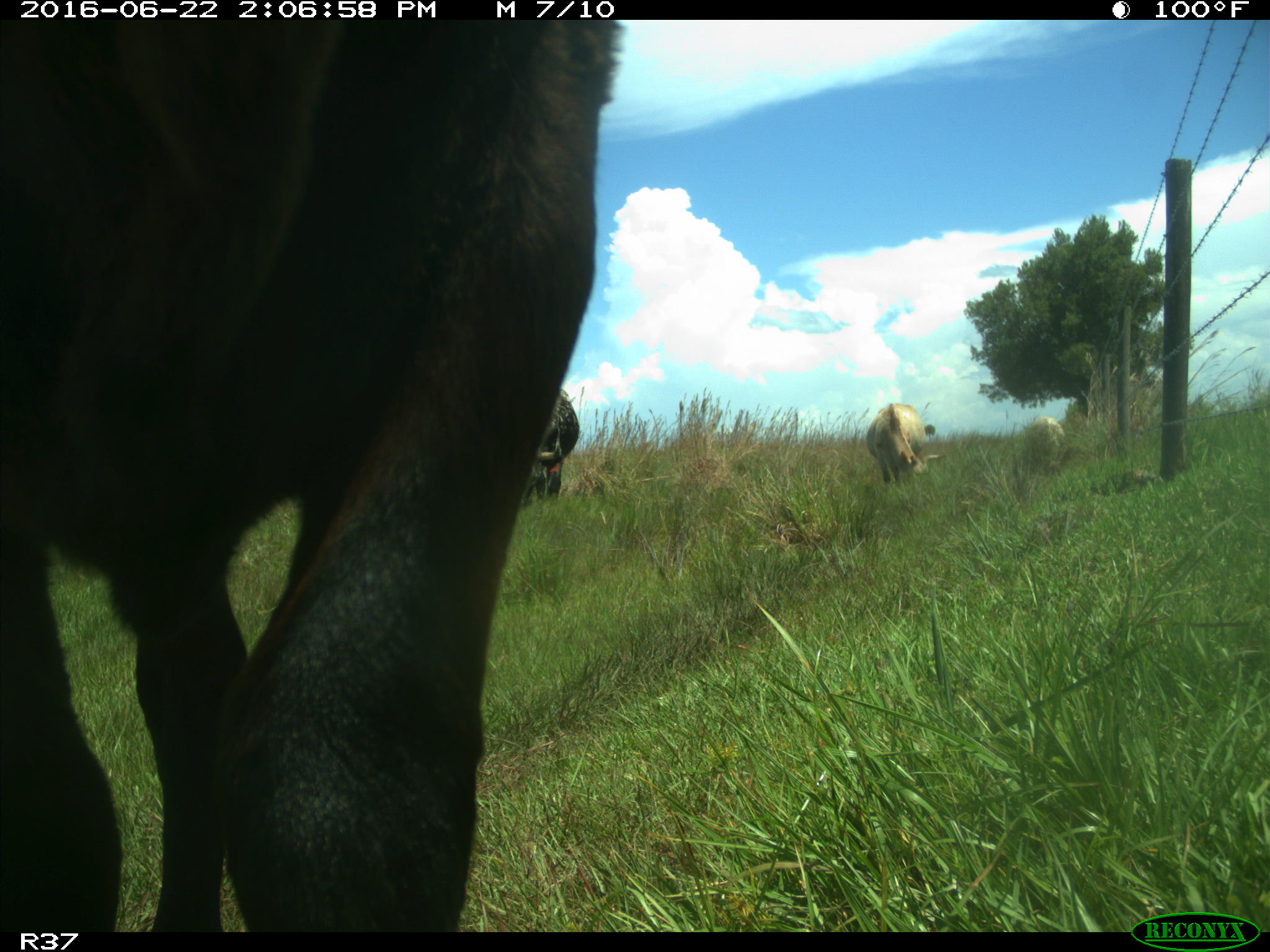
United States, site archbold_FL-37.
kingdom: Animalia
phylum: Chordata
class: Mammalia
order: Artiodactyla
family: Bovidae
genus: Bos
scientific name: Bos taurus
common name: domestic cow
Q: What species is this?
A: Bos taurus (domestic cow).